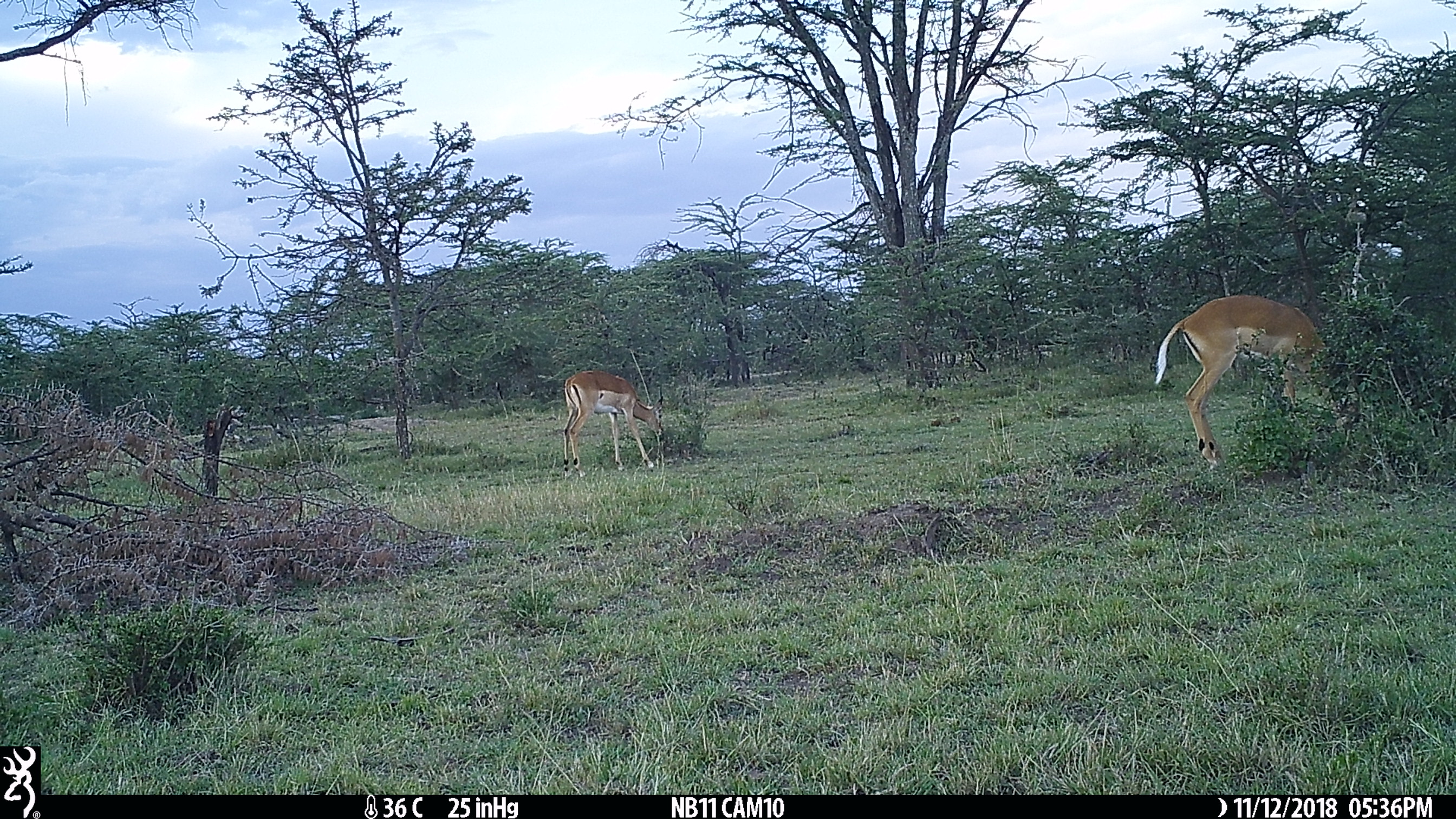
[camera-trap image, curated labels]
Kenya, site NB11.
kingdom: Animalia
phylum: Chordata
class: Mammalia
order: Artiodactyla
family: Bovidae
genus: Aepyceros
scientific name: Aepyceros melampus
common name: impala